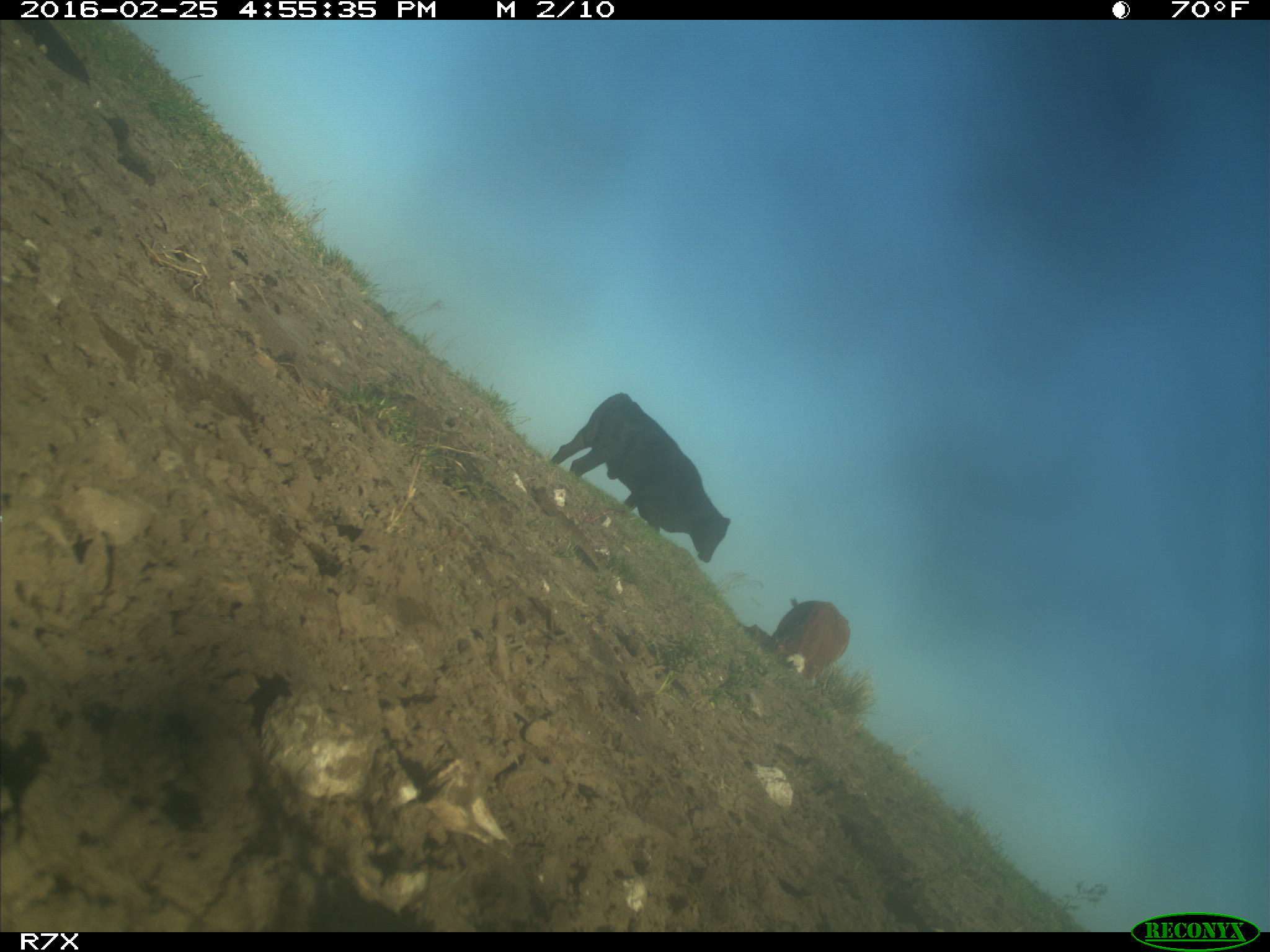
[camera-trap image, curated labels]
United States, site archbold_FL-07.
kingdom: Animalia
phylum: Chordata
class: Mammalia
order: Artiodactyla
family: Bovidae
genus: Bos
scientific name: Bos taurus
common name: domestic cow